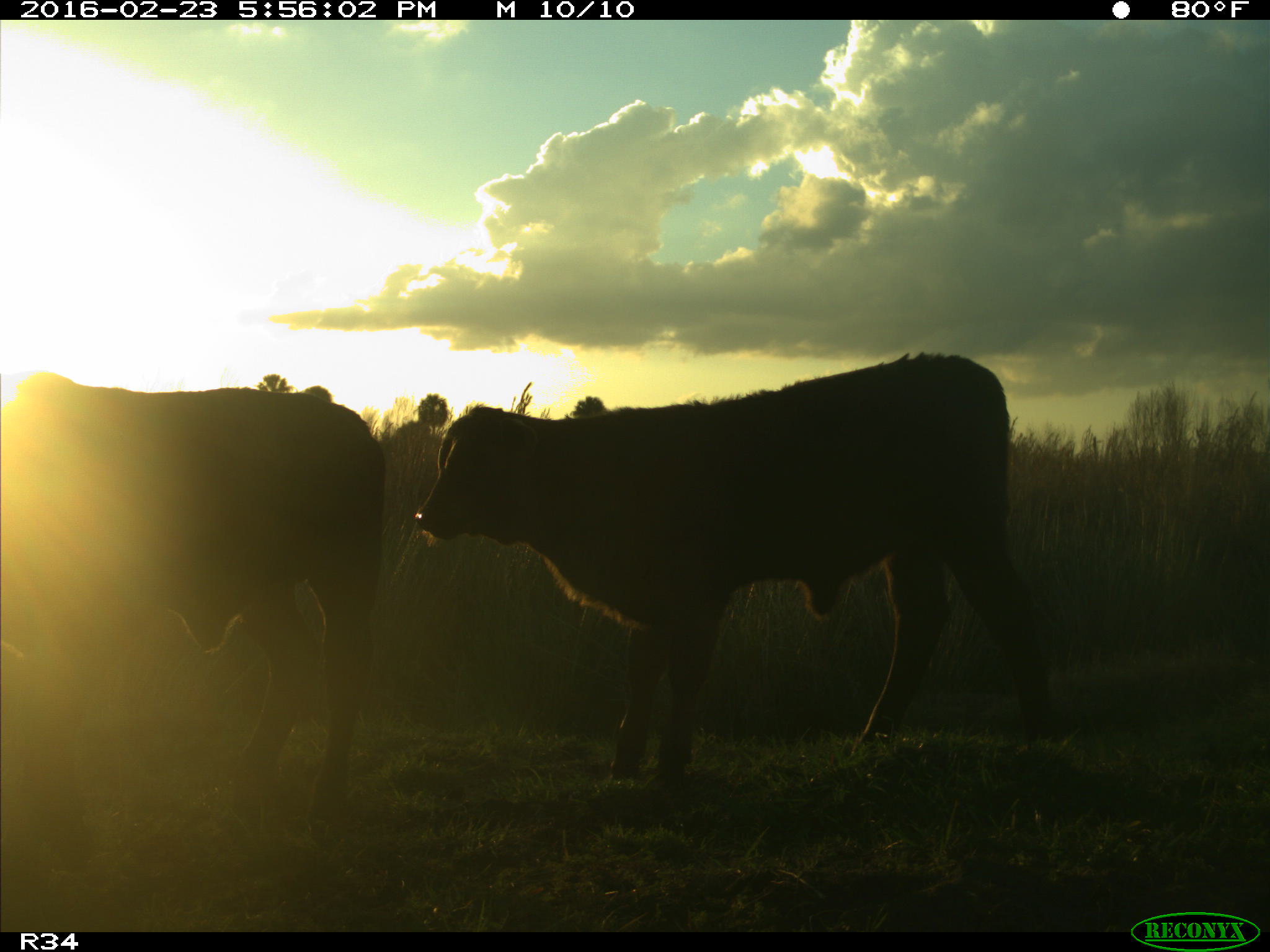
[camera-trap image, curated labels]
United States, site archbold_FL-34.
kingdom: Animalia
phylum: Chordata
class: Mammalia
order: Artiodactyla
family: Bovidae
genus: Bos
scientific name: Bos taurus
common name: domestic cow